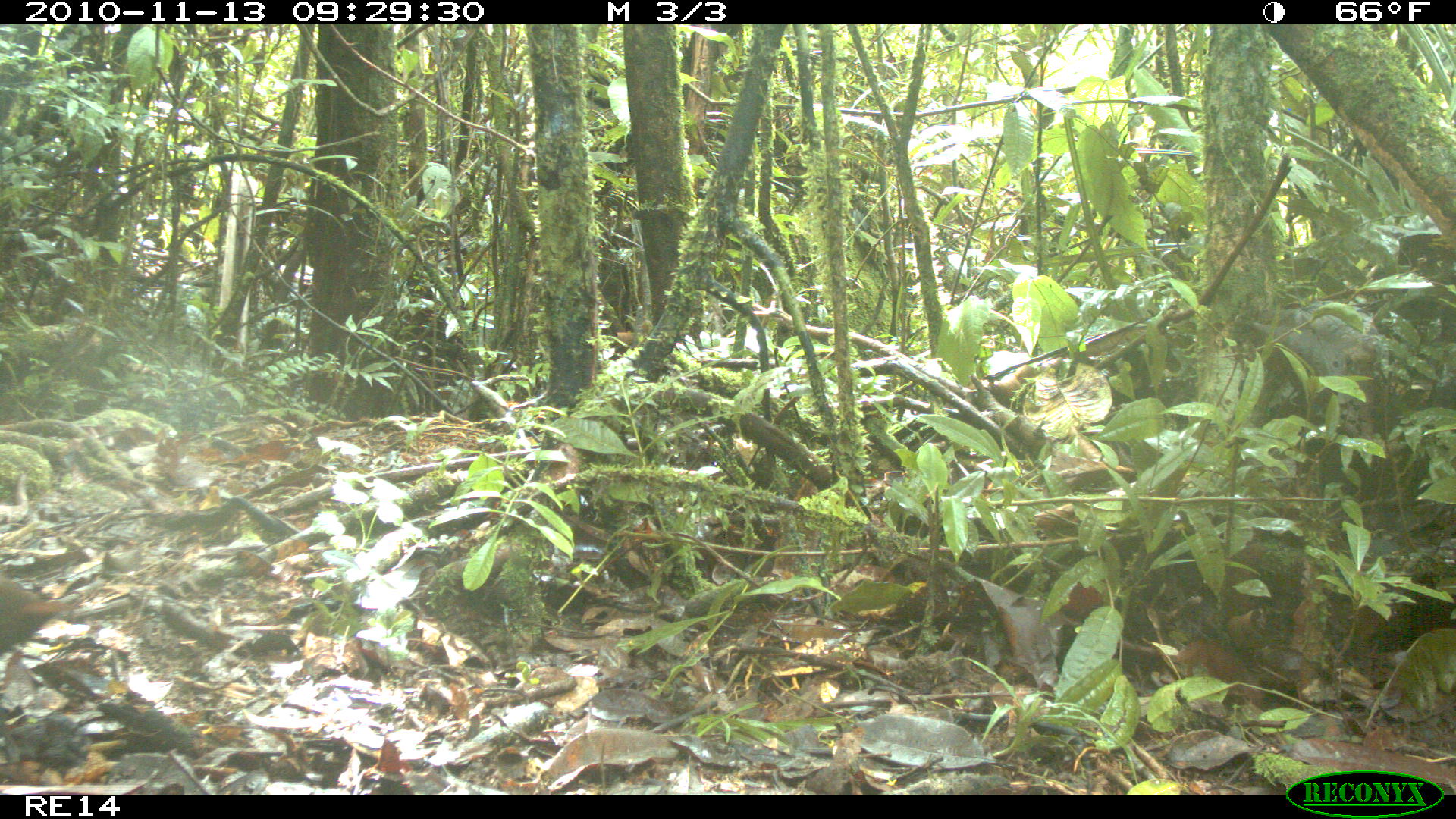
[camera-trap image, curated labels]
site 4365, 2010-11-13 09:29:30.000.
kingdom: Animalia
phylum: Chordata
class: Aves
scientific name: Aves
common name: bird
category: unknown bird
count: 1